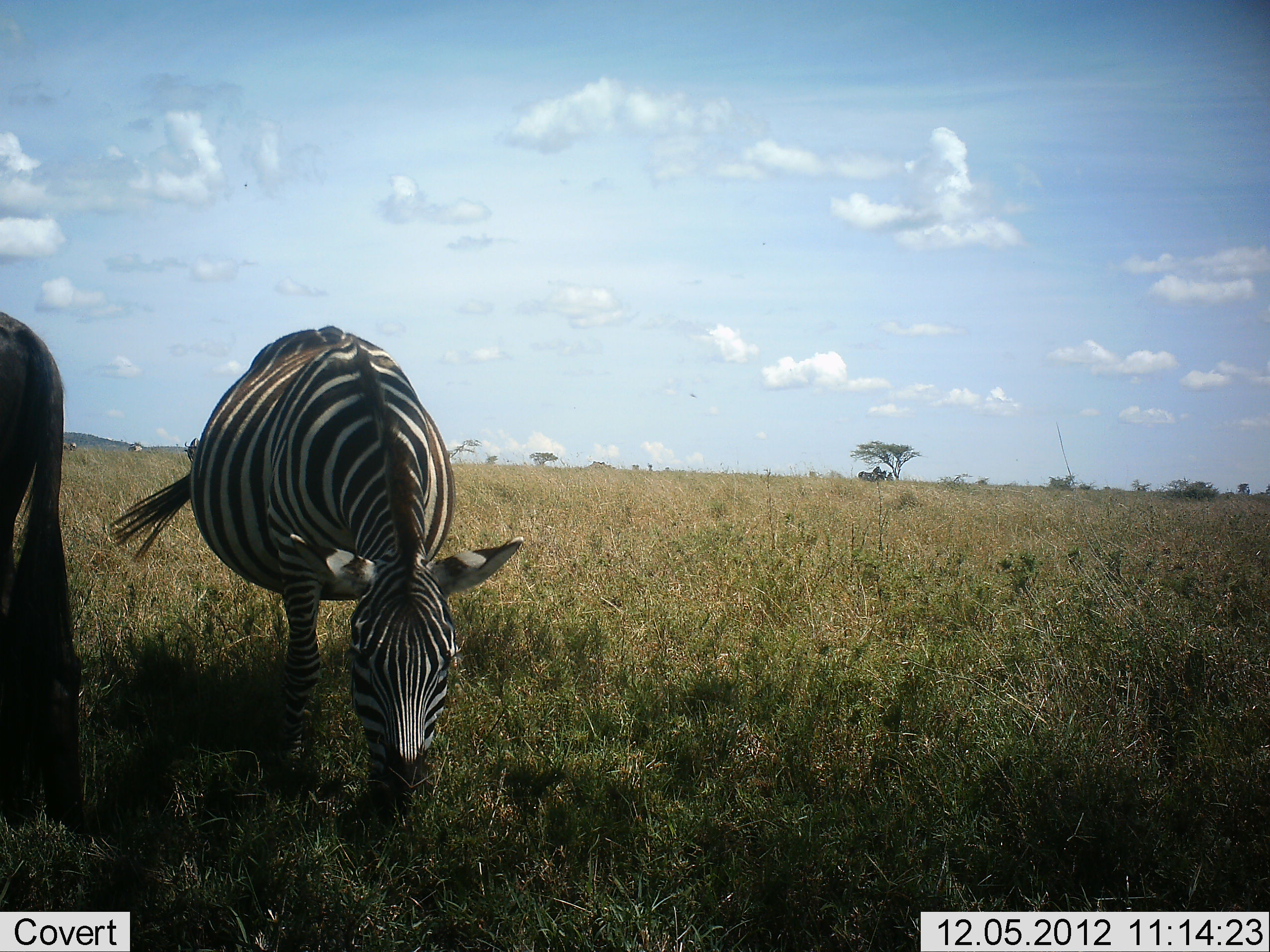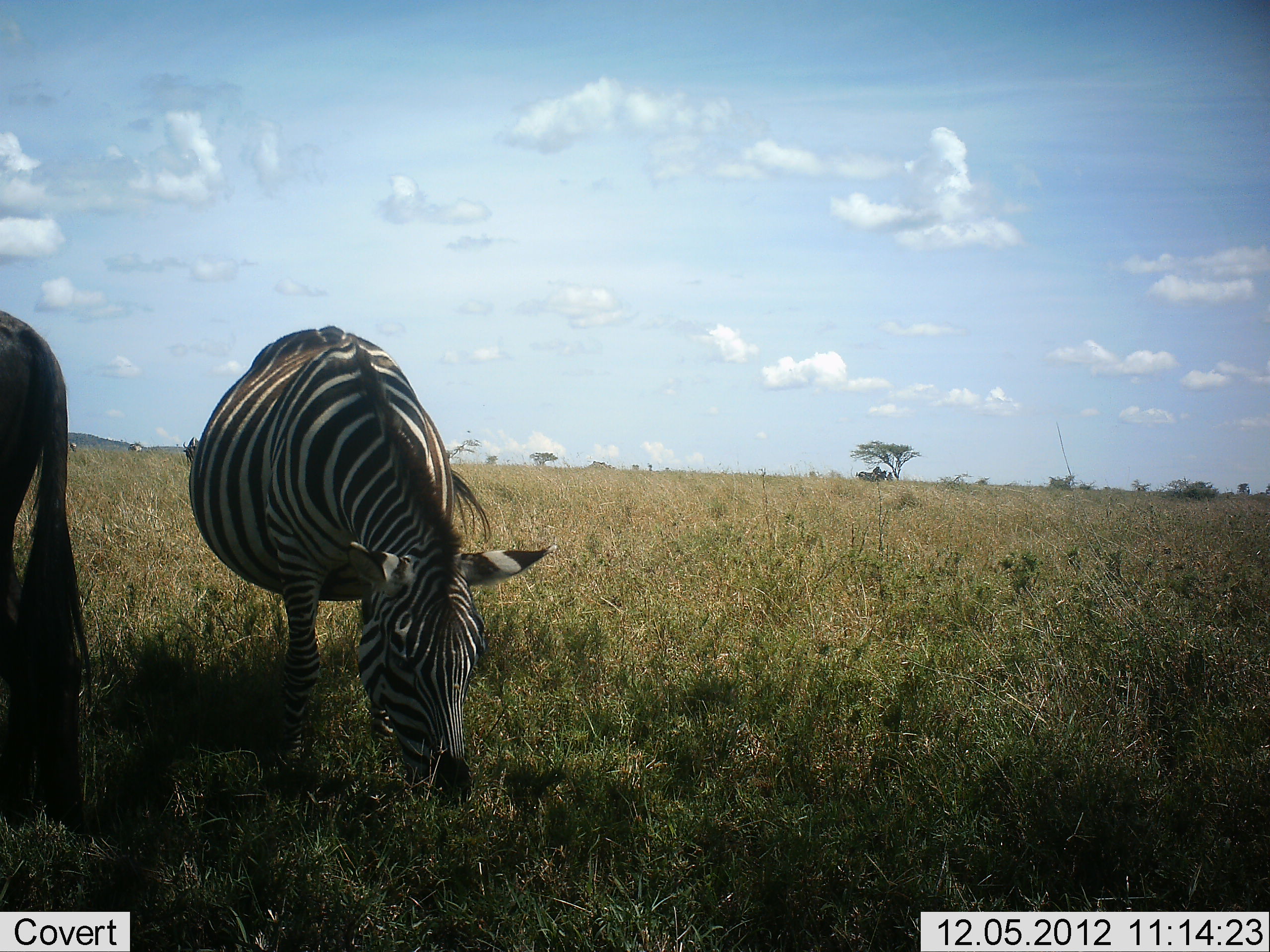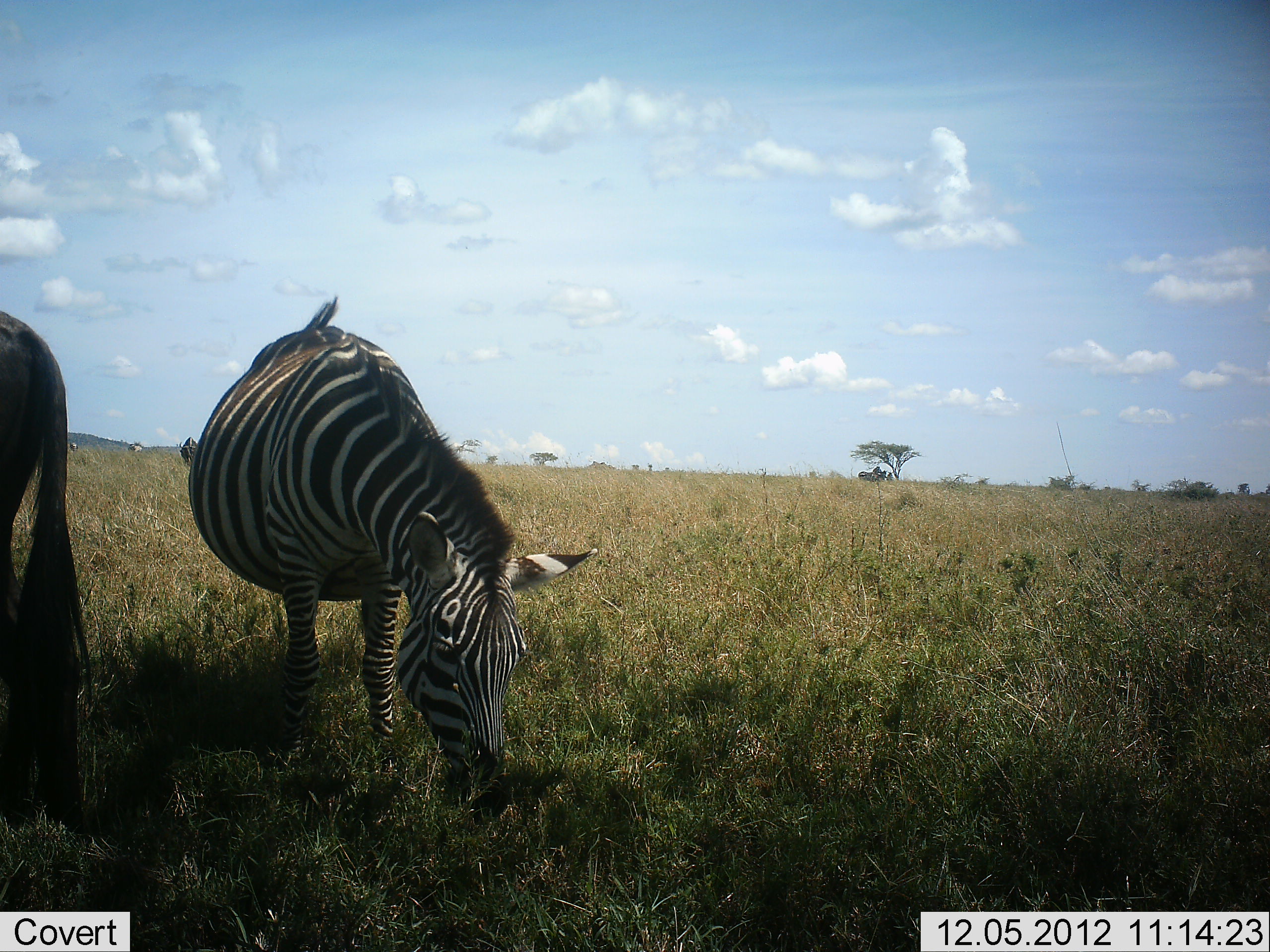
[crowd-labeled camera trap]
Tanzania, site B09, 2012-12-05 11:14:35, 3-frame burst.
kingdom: Animalia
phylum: Chordata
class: Mammalia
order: Artiodactyla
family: Bovidae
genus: Connochaetes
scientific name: Connochaetes taurinus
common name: blue wildebeest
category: wildebeest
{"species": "wildebeest (blue wildebeest) (Connochaetes taurinus)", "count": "1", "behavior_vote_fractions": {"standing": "70%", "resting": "0%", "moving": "10%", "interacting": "0%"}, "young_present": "0%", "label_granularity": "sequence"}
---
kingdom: Animalia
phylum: Chordata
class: Mammalia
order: Perissodactyla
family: Equidae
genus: Equus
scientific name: Equus quagga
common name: plains zebra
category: zebra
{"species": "zebra (plains zebra) (Equus quagga)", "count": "2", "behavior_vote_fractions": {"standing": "13%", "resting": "0%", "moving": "0%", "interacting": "0%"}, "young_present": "0%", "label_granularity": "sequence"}